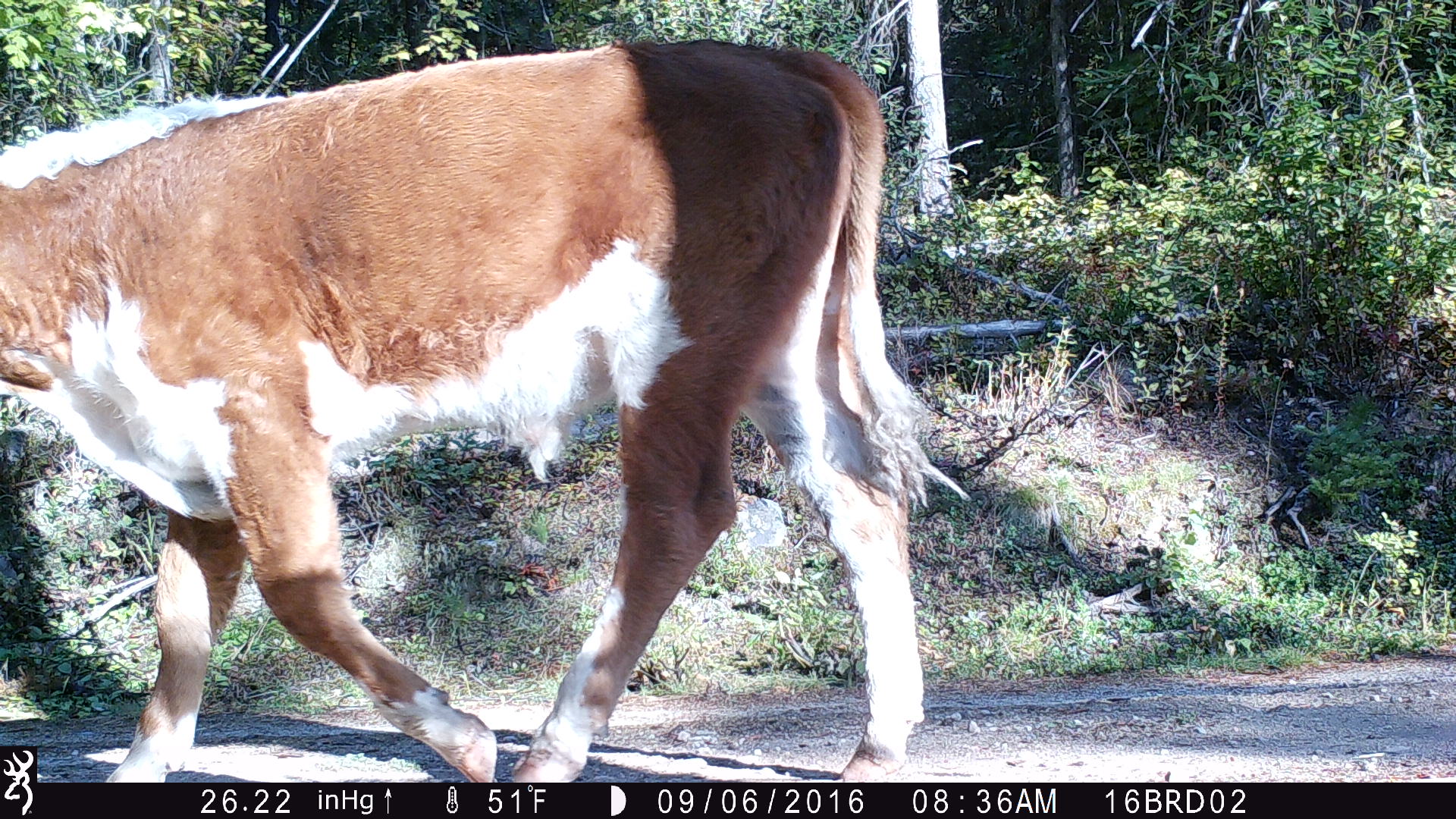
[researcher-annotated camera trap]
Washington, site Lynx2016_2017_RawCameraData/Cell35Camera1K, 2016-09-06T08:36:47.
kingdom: Animalia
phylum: Chordata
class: Mammalia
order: Artiodactyla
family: Bovidae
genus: Bos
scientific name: Bos taurus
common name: domestic cattle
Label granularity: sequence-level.